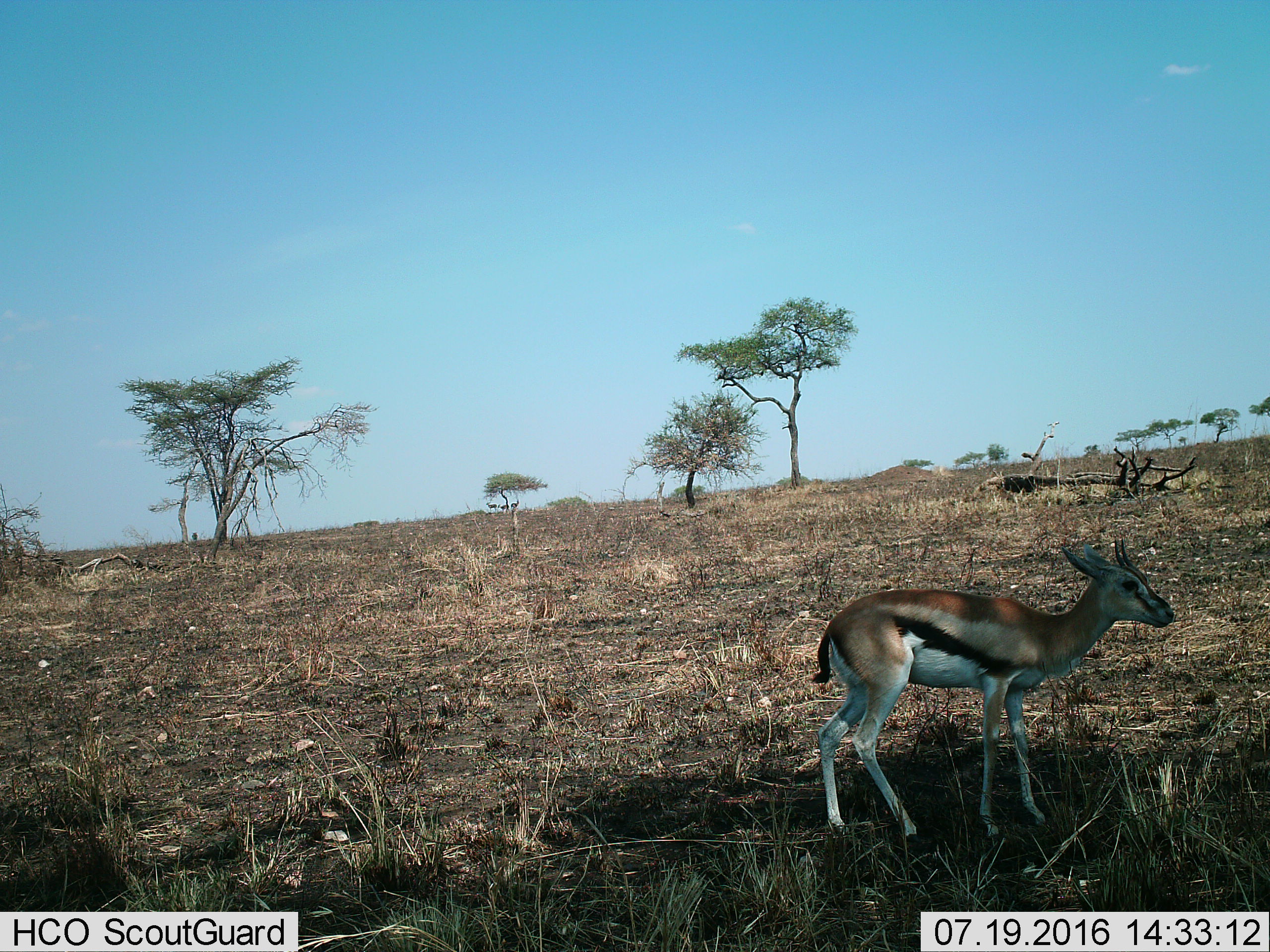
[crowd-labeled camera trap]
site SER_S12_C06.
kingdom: Animalia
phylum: Chordata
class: Mammalia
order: Artiodactyla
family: Bovidae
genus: Eudorcas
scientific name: Eudorcas thomsonii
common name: thomson's gazelle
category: gazellethomsons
Gazellethomsons (thomson's gazelle) (Eudorcas thomsonii), count 1. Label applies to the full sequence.